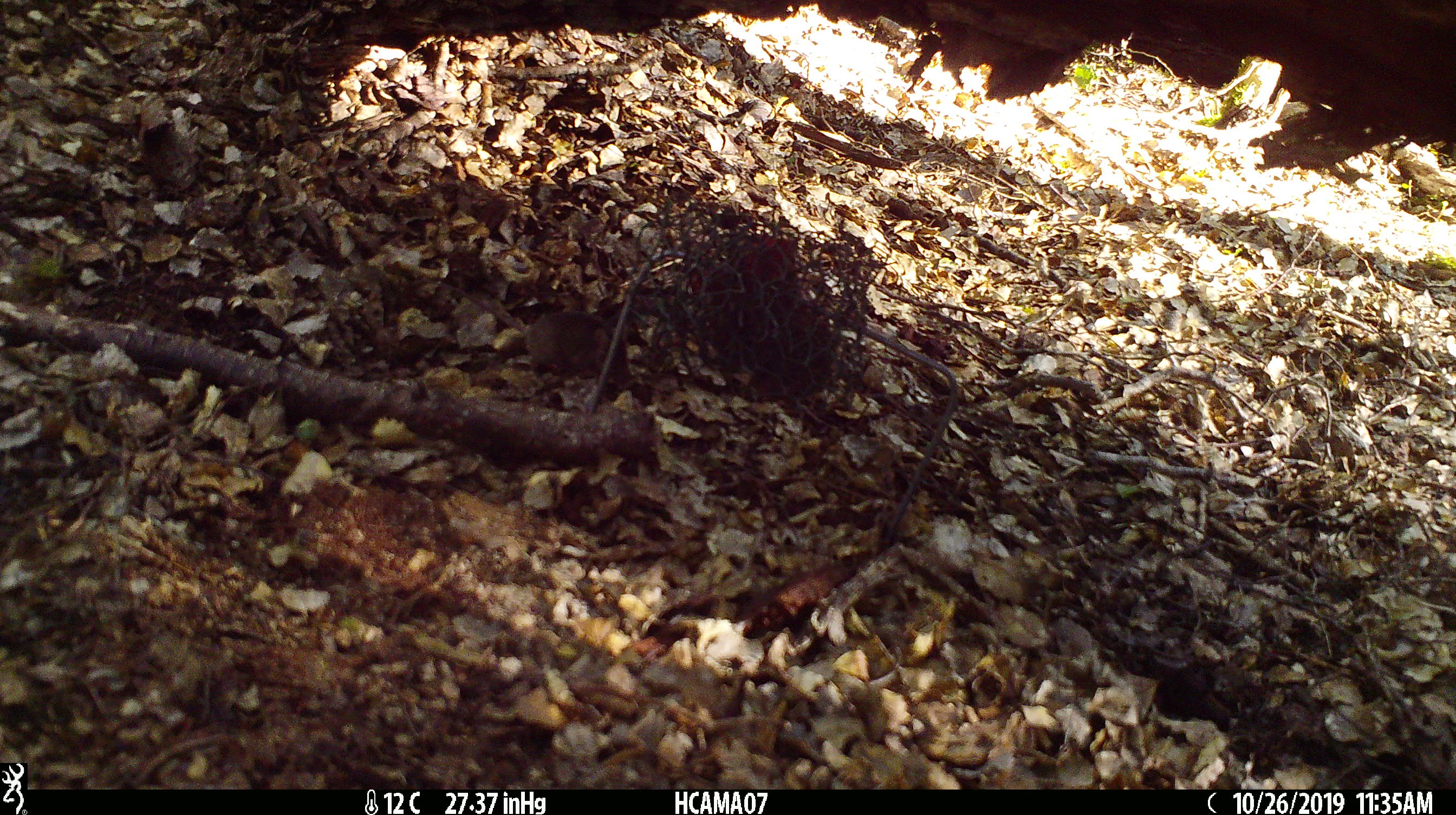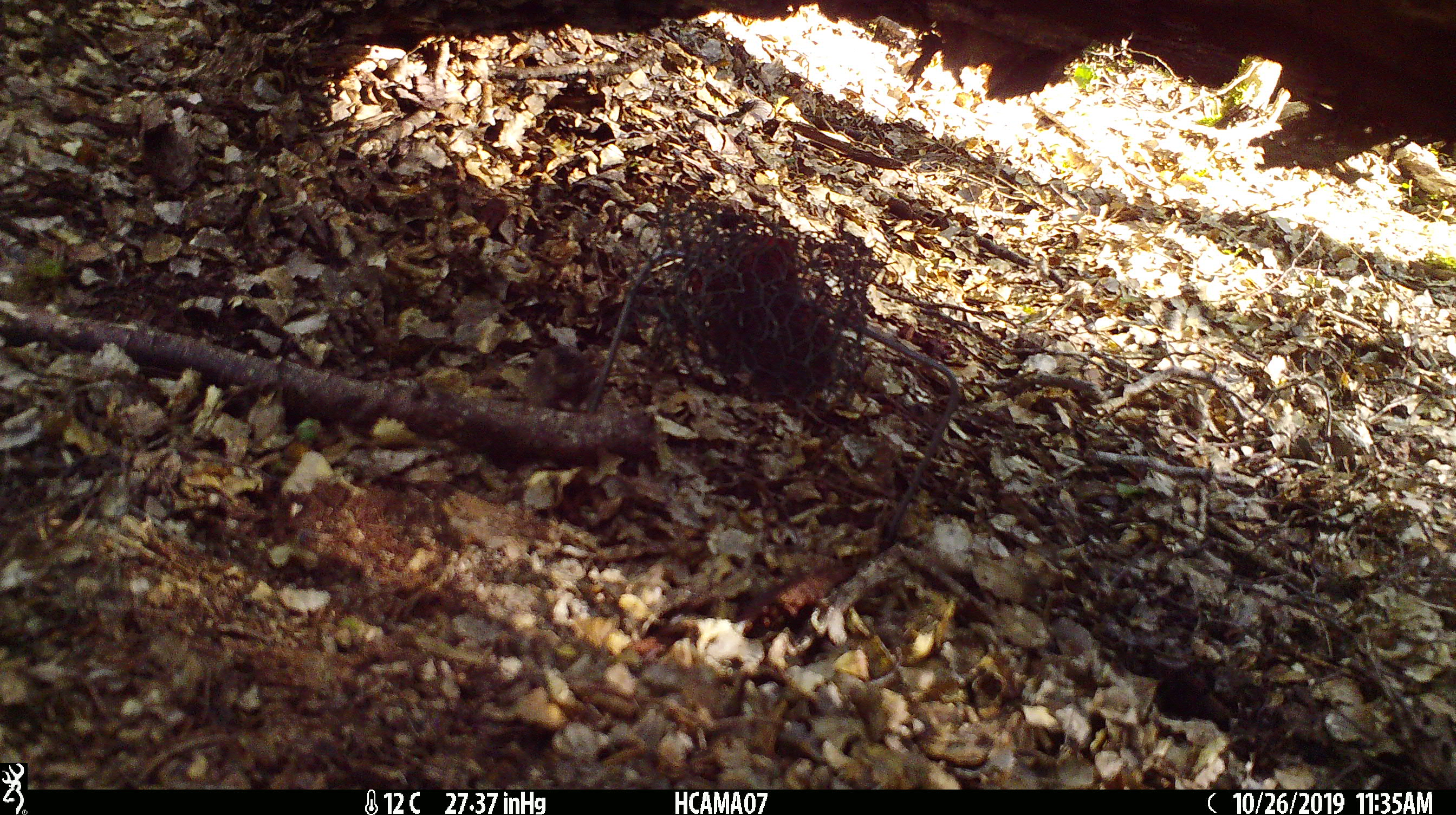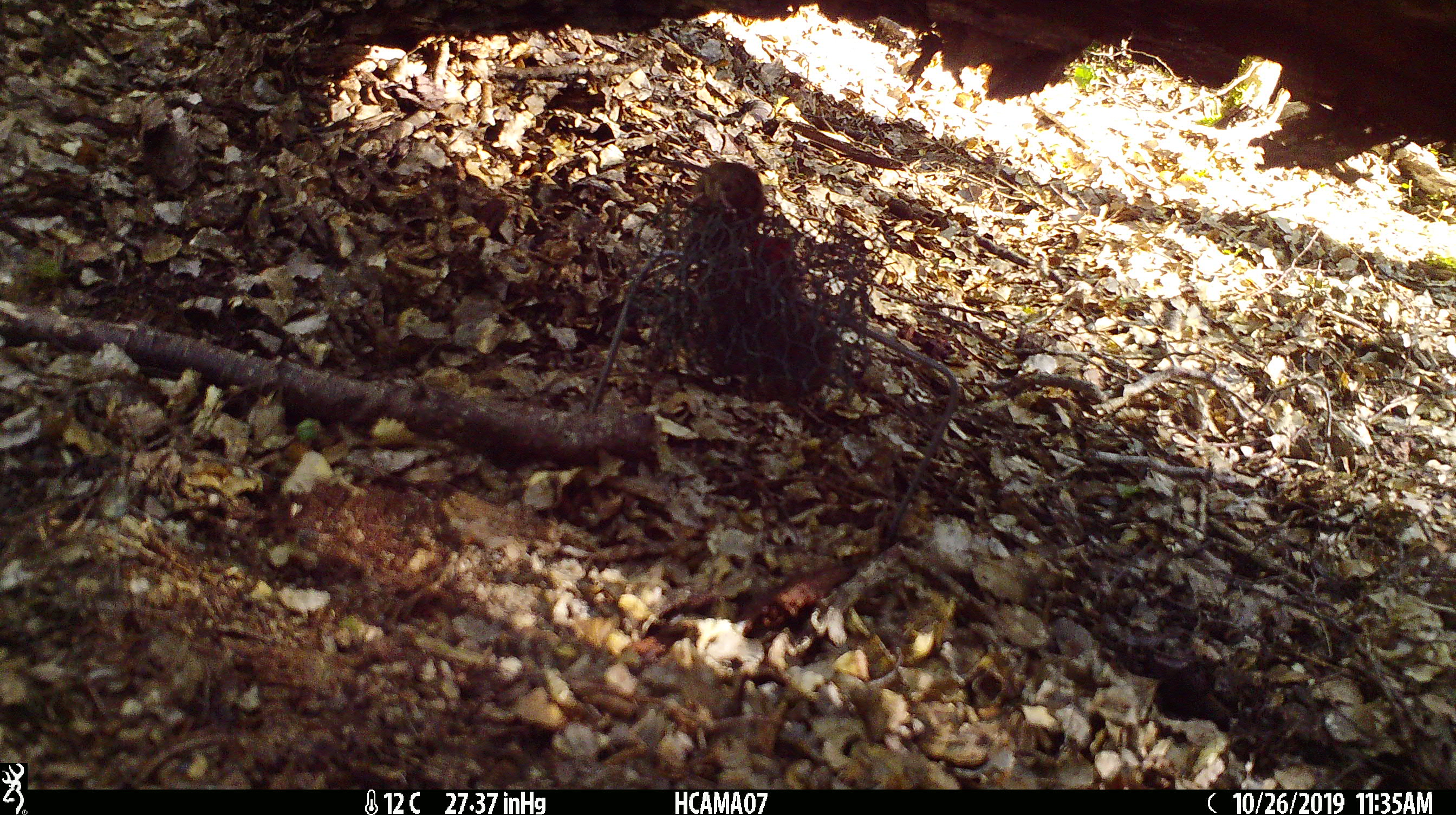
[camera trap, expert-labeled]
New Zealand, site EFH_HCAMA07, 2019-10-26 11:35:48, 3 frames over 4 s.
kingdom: Animalia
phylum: Chordata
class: Mammalia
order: Rodentia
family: Muridae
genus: Mus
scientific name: Mus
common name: mouse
Mouse (Mus).